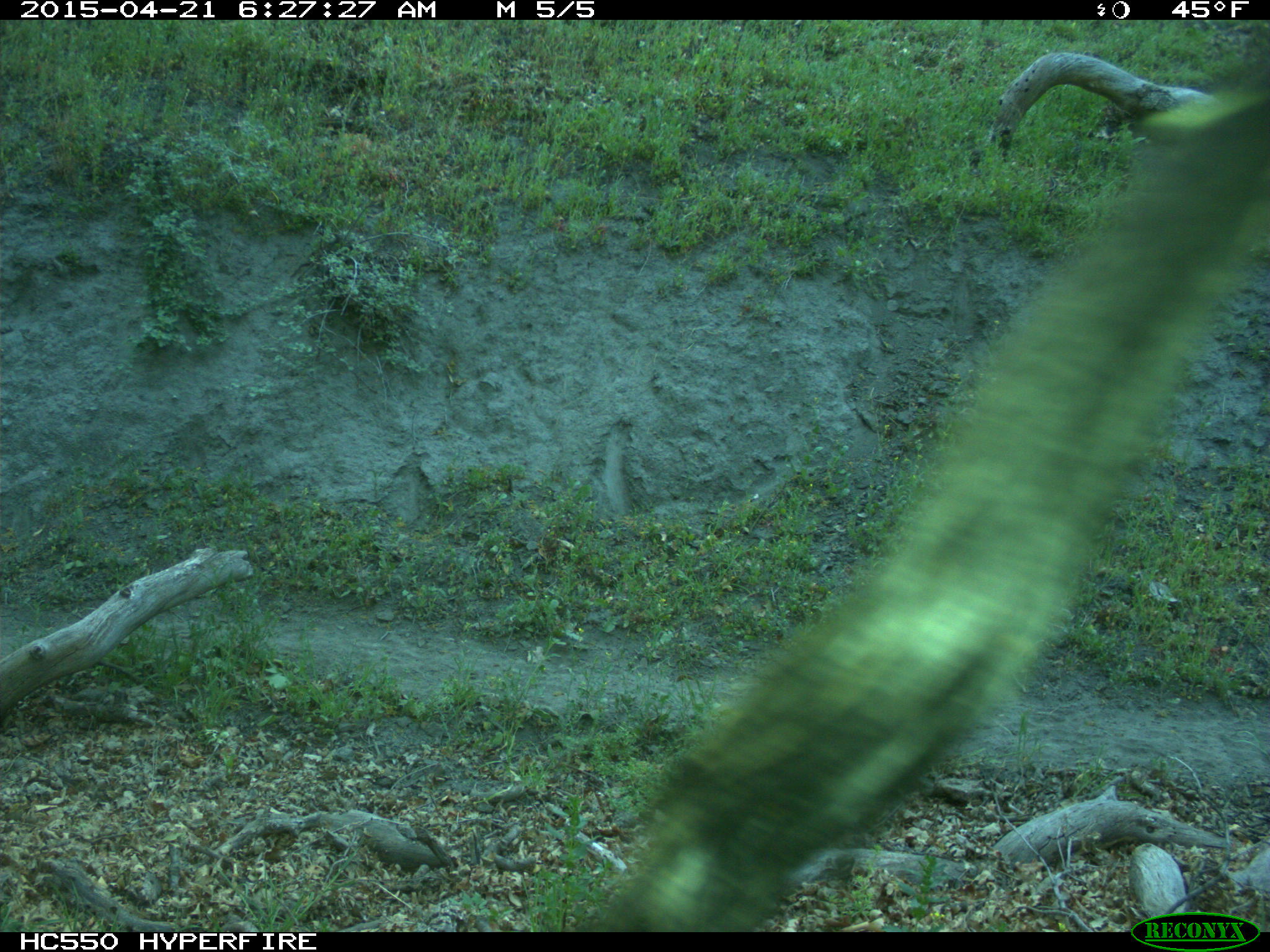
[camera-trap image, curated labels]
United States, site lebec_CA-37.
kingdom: Animalia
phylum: Chordata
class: Mammalia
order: Artiodactyla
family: Bovidae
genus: Bos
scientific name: Bos taurus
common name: domestic cow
Bos taurus (domestic cow).